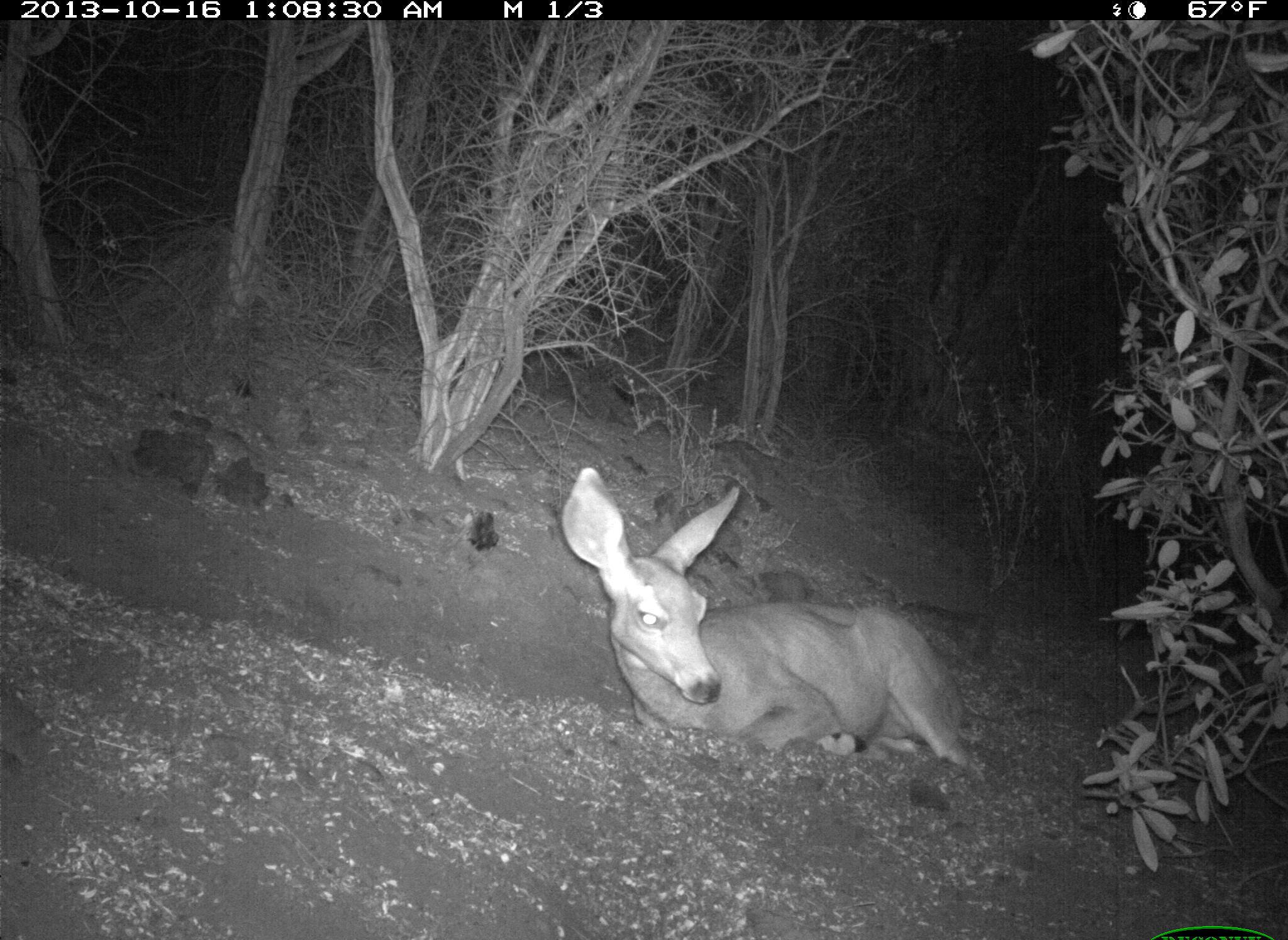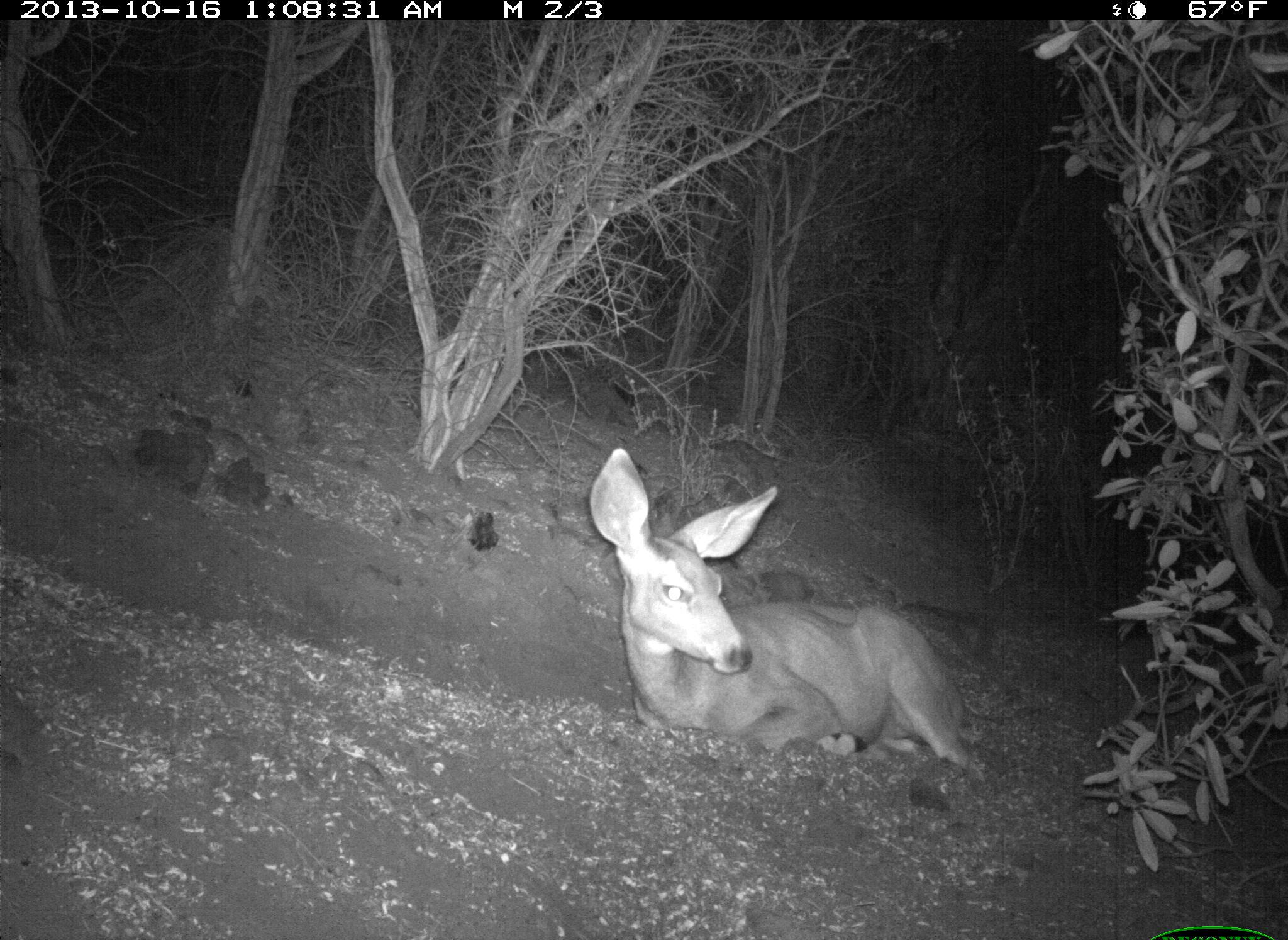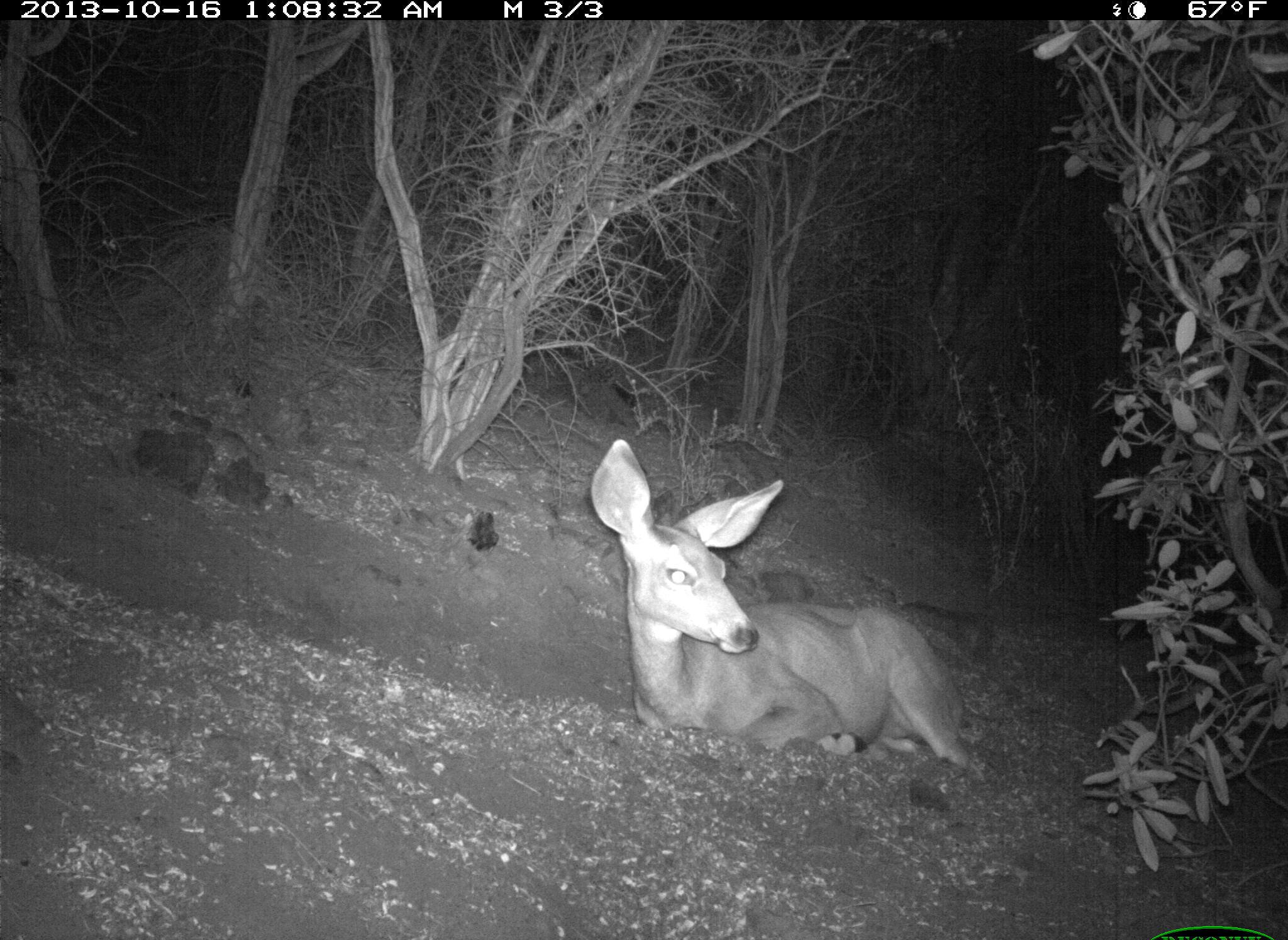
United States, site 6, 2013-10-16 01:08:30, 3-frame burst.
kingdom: Animalia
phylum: Chordata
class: Mammalia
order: Artiodactyla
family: Cervidae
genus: Odocoileus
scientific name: Odocoileus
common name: deer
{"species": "deer (Odocoileus)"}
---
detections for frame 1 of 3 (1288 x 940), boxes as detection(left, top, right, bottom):
deer: detection(556, 463, 972, 771)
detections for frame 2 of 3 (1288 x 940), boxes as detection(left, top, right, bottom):
deer: detection(586, 445, 991, 813)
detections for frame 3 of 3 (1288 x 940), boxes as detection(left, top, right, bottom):
deer: detection(590, 436, 973, 769)